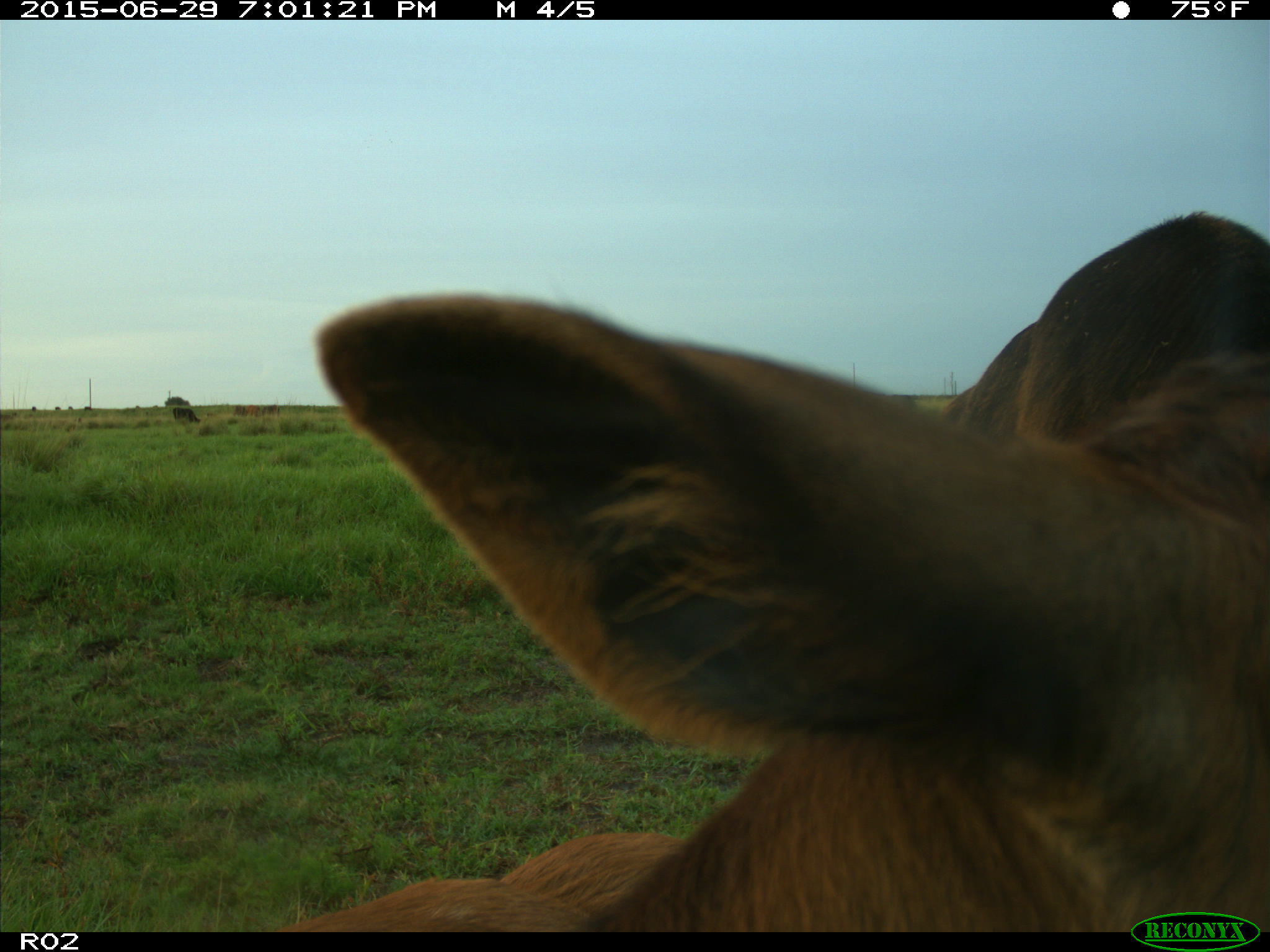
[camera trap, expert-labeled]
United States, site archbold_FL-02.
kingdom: Animalia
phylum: Chordata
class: Mammalia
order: Artiodactyla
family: Bovidae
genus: Bos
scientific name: Bos taurus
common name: domestic cow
Bos taurus (domestic cow).